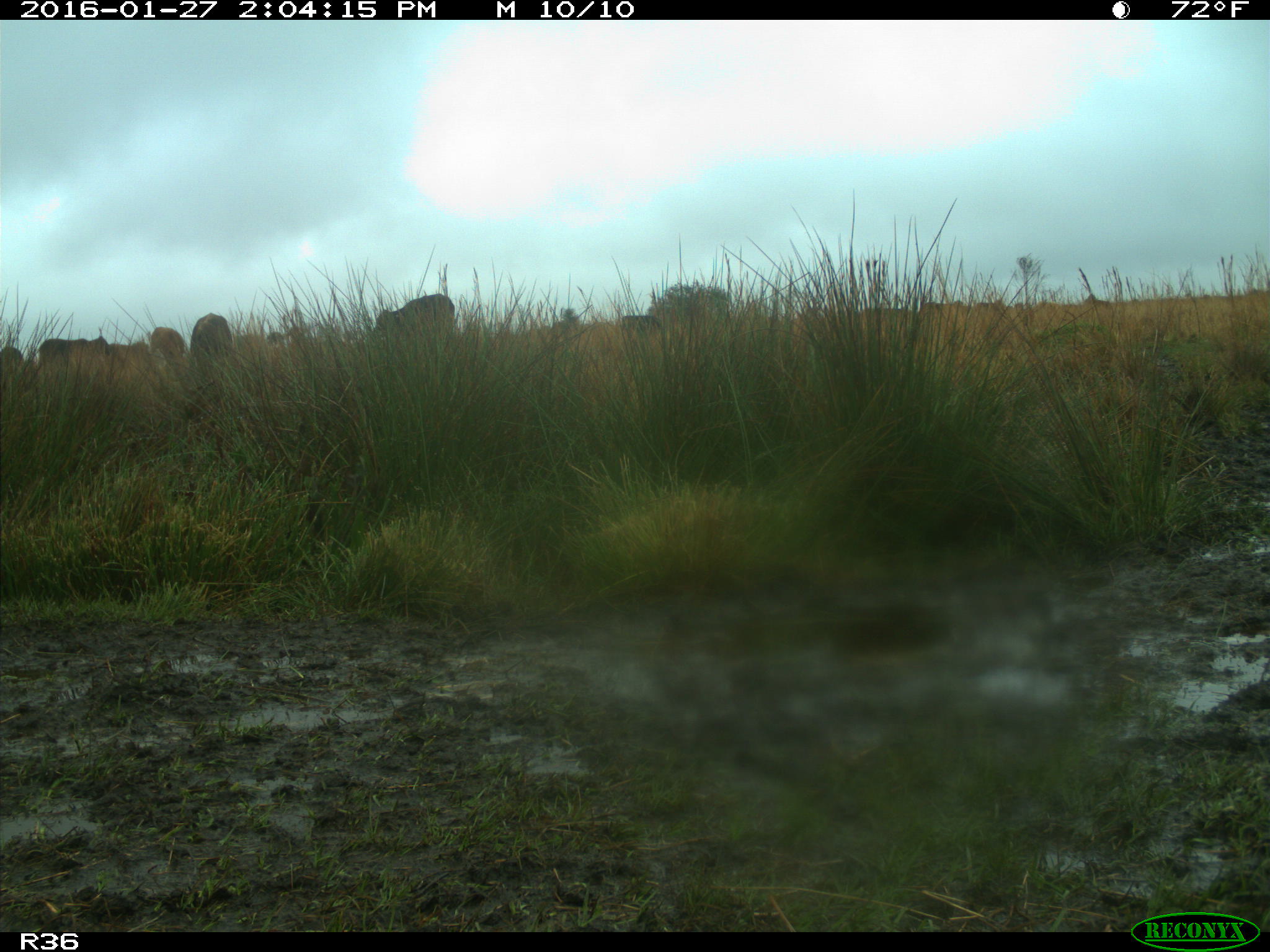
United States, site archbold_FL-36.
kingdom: Animalia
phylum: Chordata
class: Mammalia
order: Artiodactyla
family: Bovidae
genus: Bos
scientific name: Bos taurus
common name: domestic cow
Bos taurus (domestic cow).